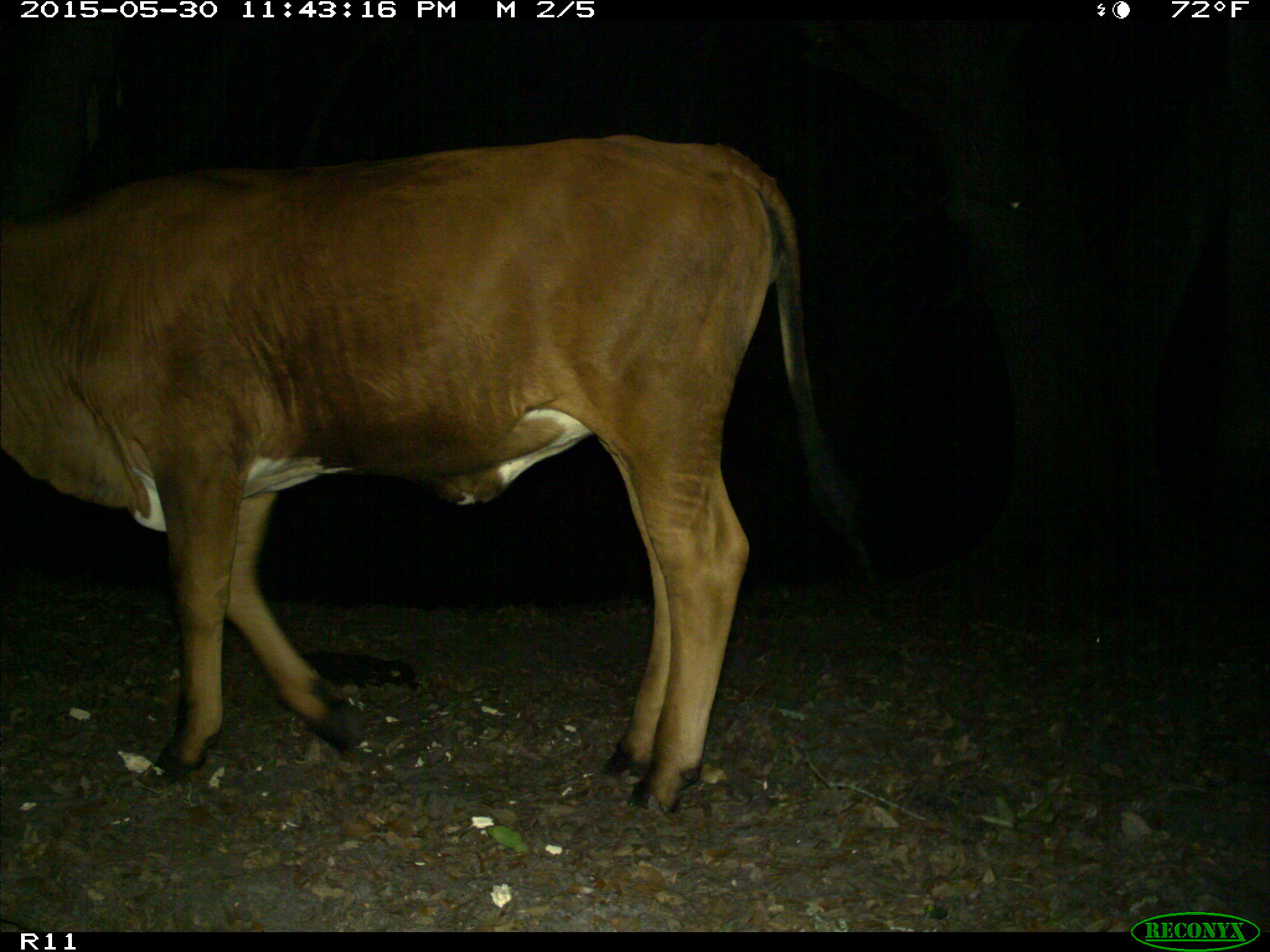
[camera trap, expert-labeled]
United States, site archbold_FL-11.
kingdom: Animalia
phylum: Chordata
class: Mammalia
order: Artiodactyla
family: Bovidae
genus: Bos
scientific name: Bos taurus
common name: domestic cow